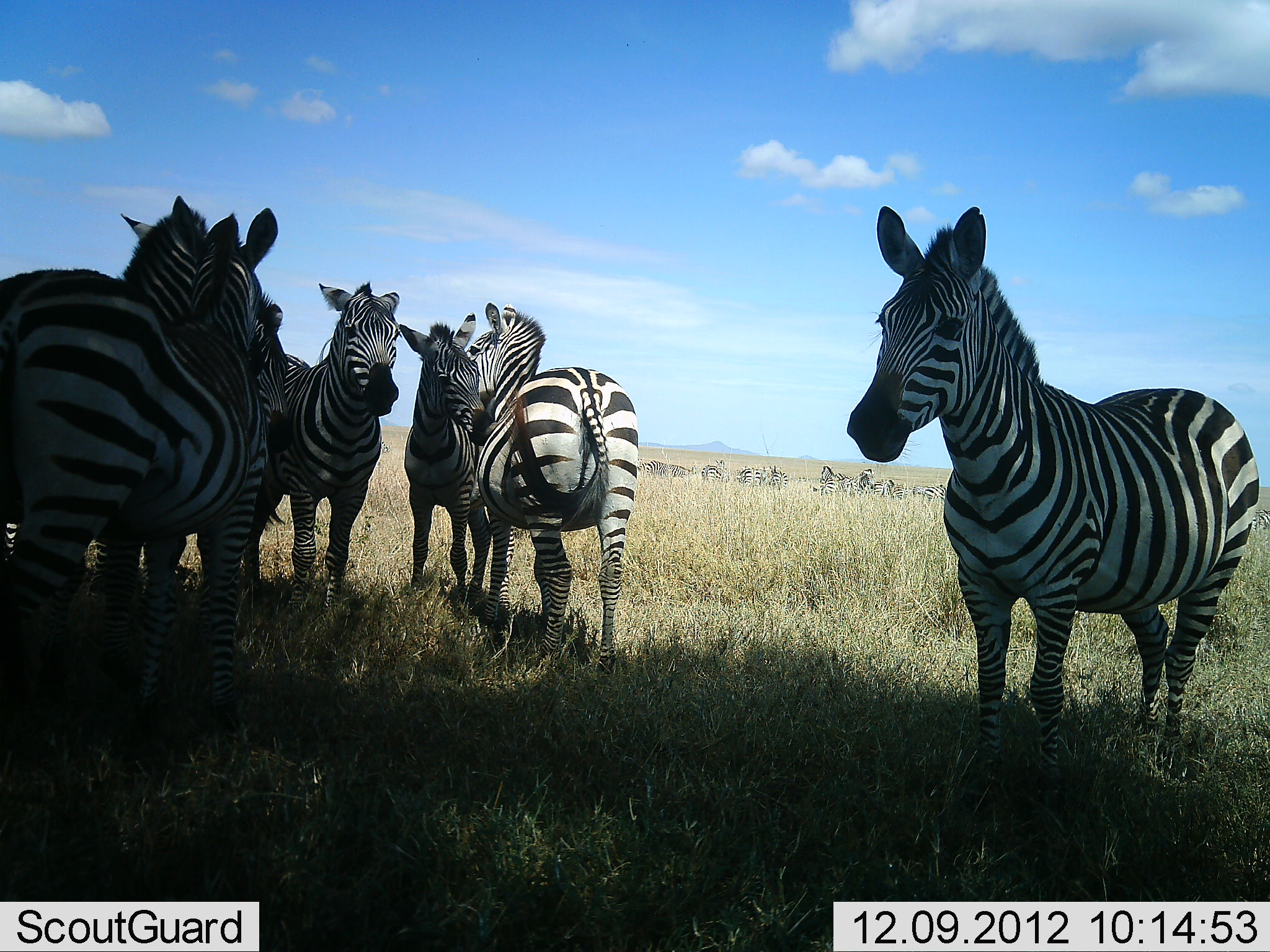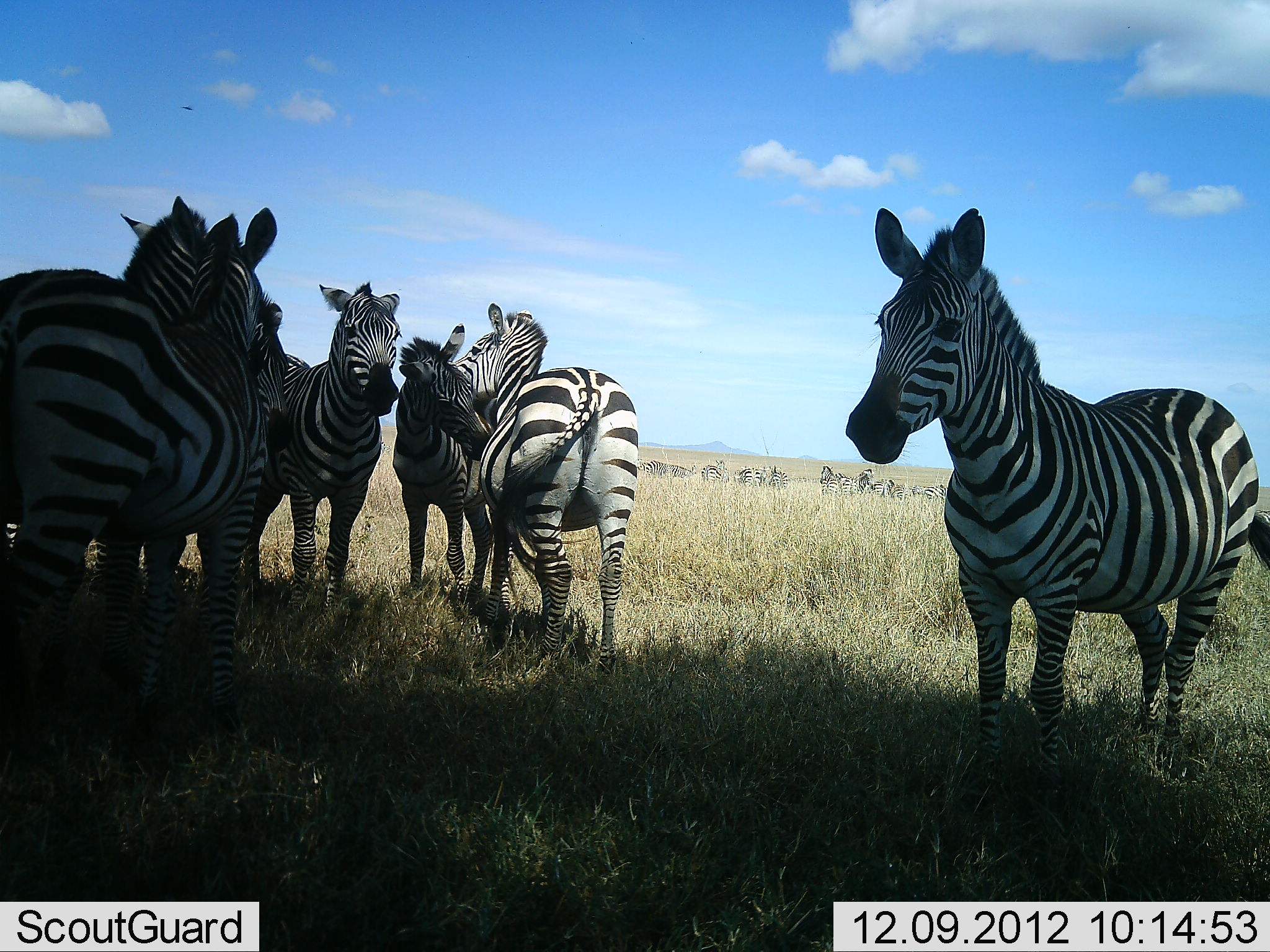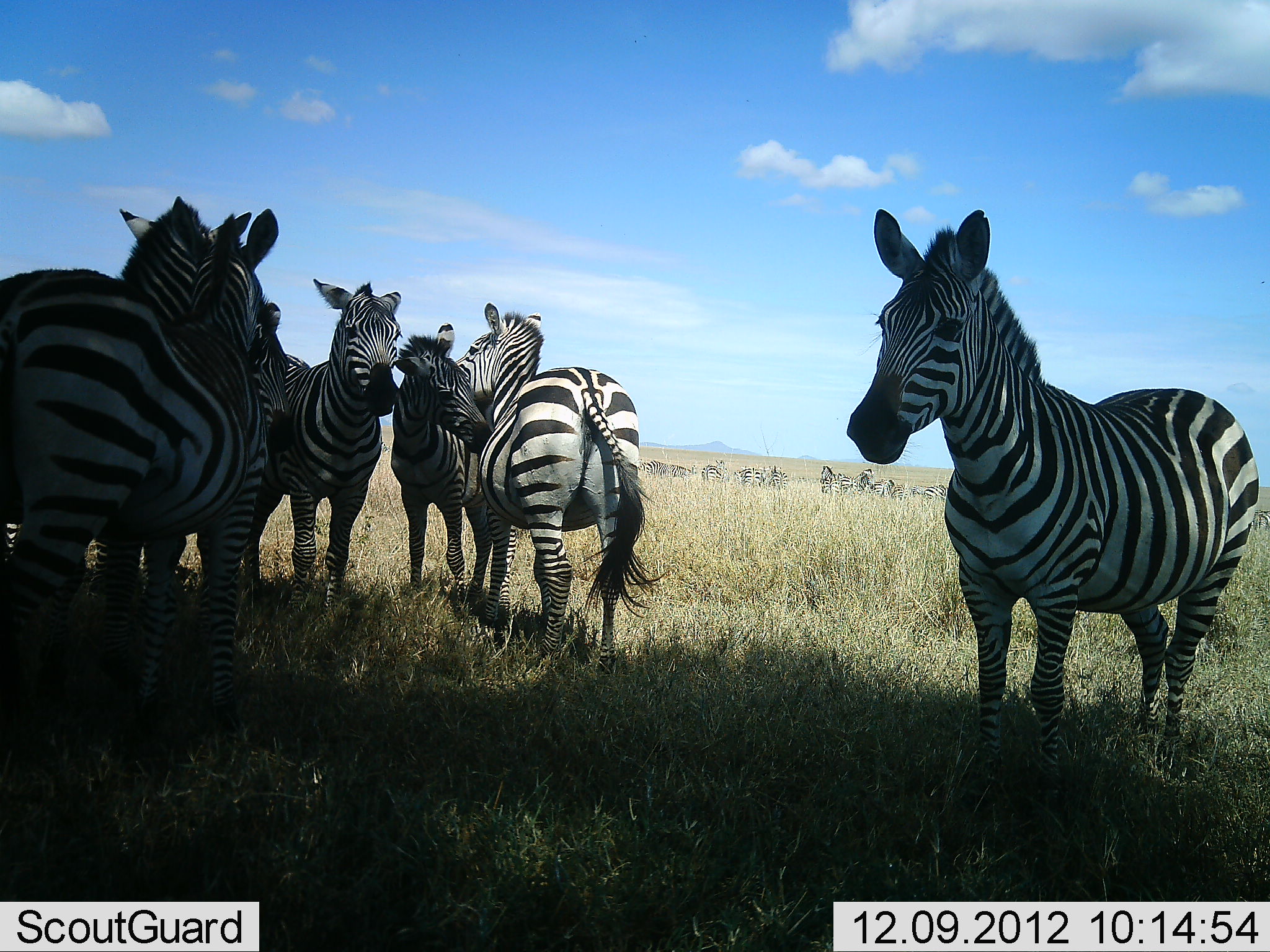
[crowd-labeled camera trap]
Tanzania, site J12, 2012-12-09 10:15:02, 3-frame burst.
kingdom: Animalia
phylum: Chordata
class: Mammalia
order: Perissodactyla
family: Equidae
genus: Equus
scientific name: Equus quagga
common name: plains zebra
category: zebra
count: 7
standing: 100%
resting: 20%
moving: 0%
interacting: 70%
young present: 0%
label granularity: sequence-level